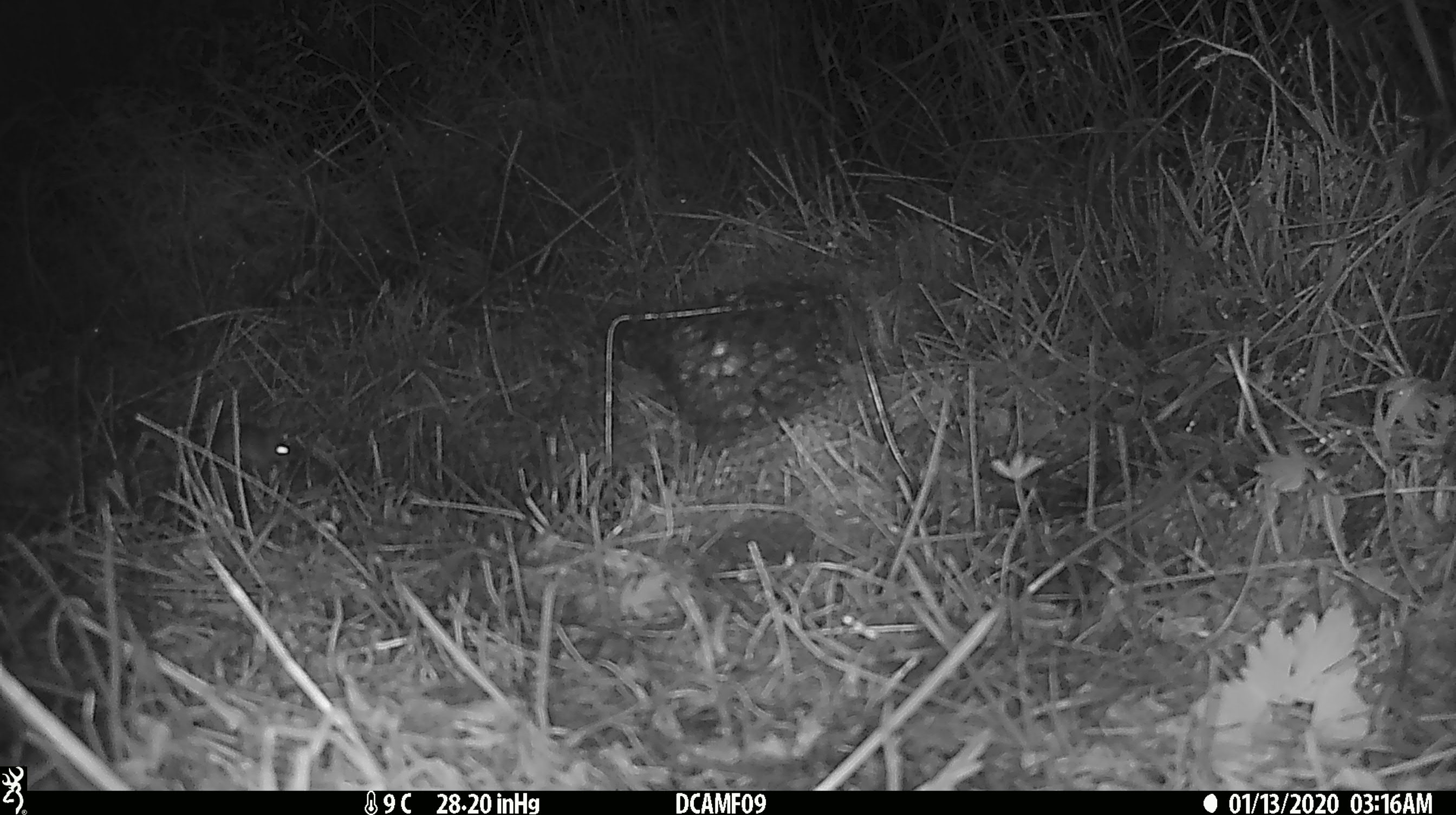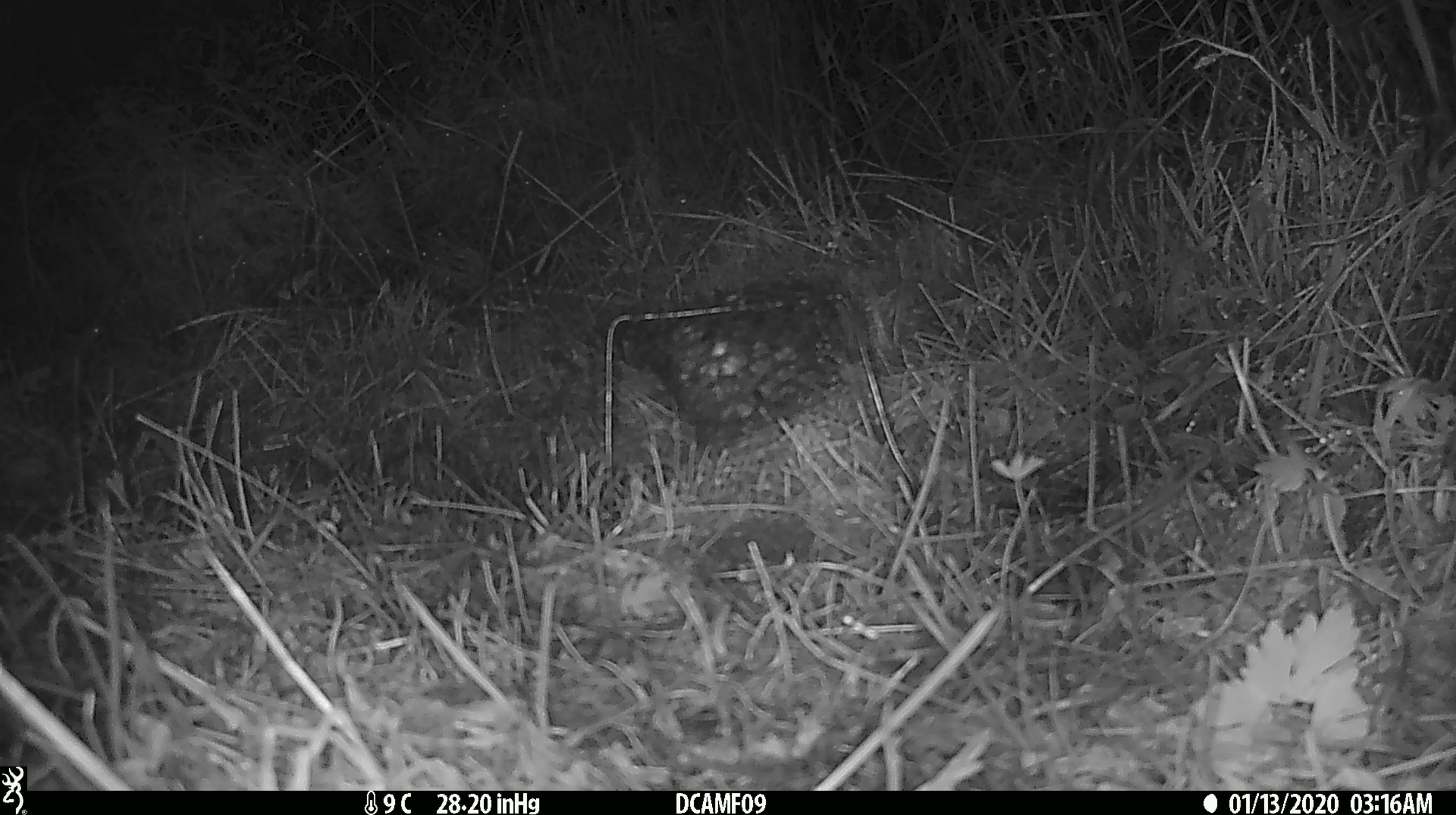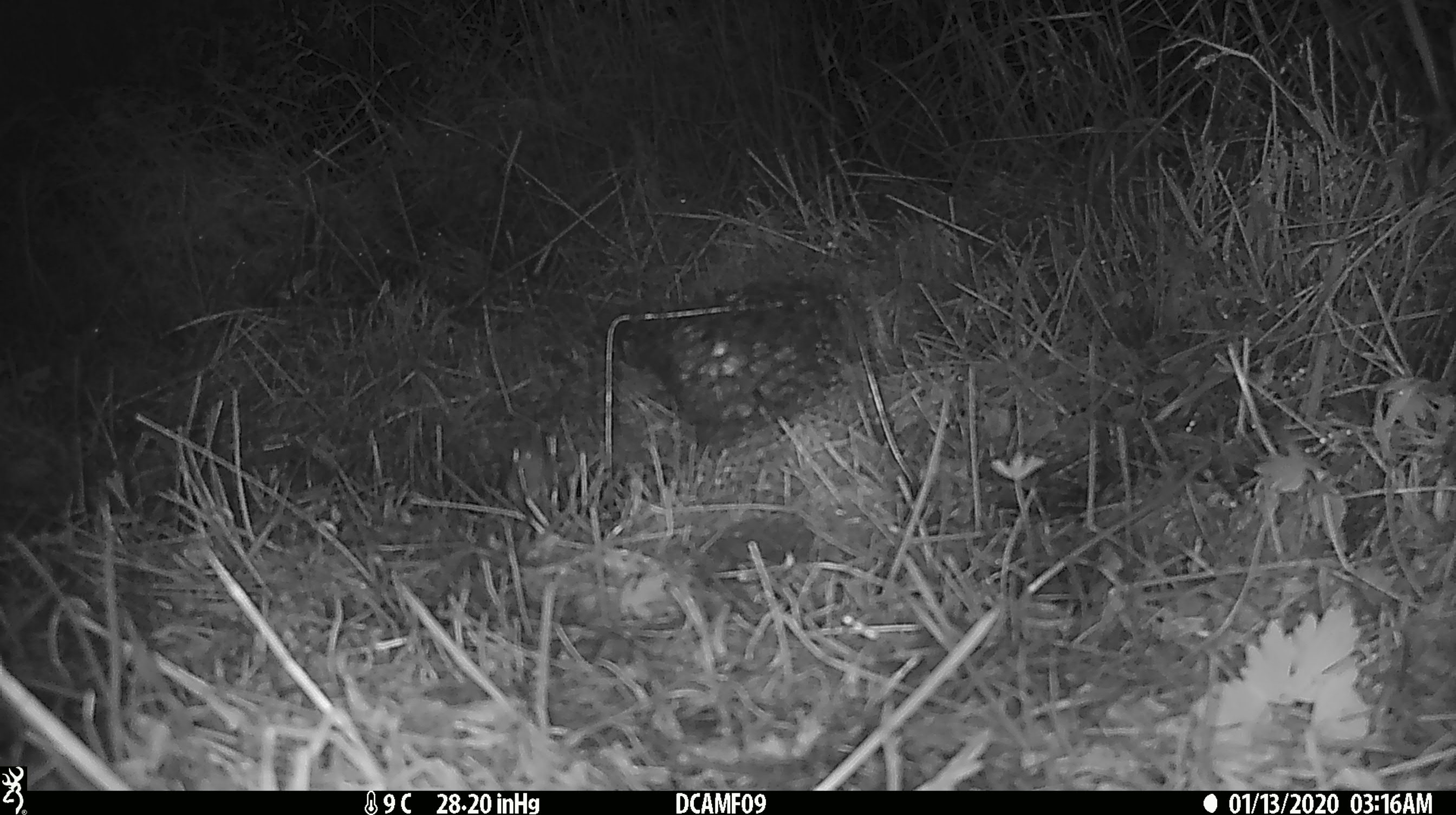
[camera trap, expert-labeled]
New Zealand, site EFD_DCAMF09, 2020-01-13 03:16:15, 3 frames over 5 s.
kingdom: Animalia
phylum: Chordata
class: Mammalia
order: Rodentia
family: Muridae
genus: Mus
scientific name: Mus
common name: mouse